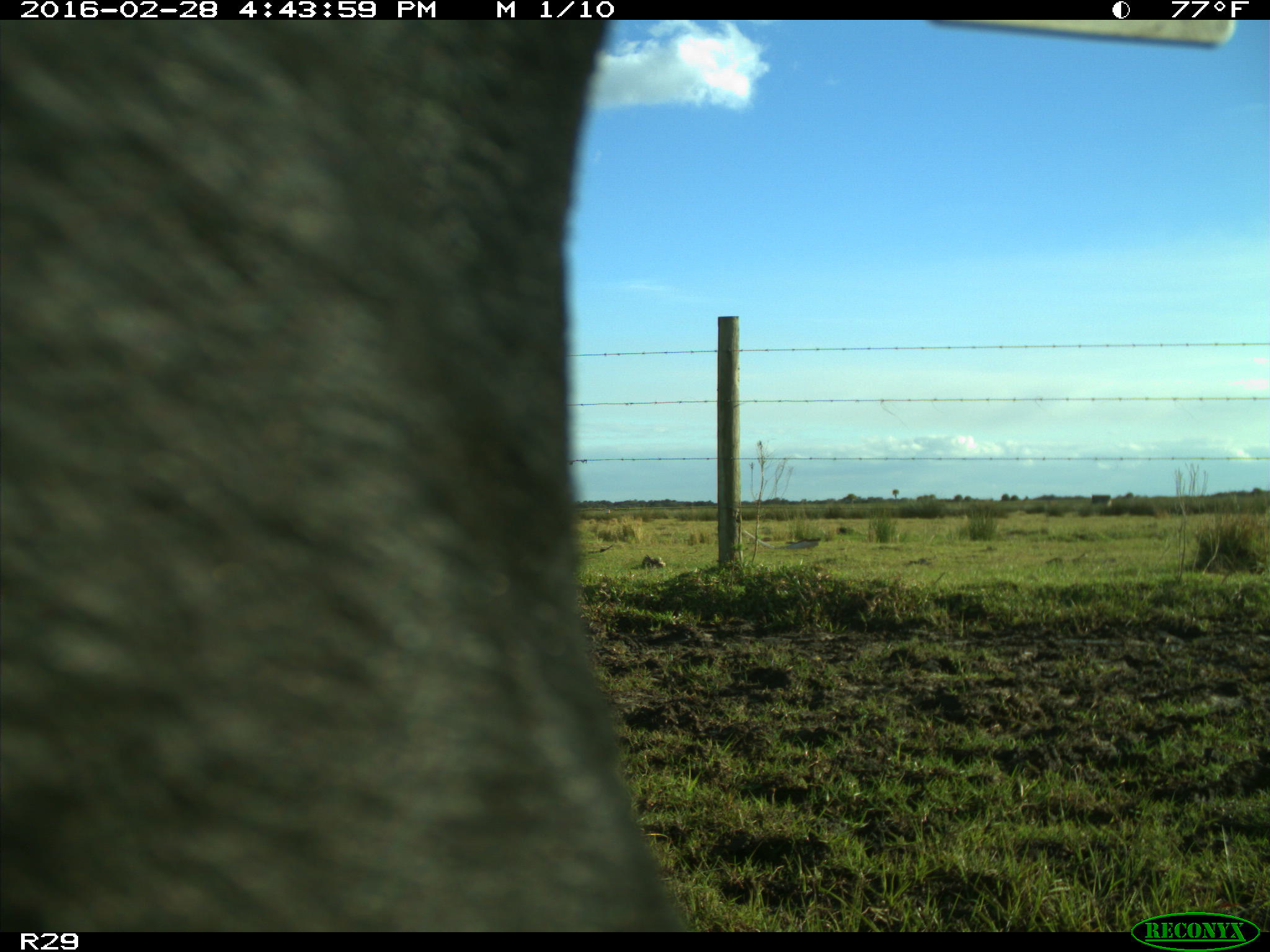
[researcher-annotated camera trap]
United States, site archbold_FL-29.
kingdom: Animalia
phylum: Chordata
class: Mammalia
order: Artiodactyla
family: Bovidae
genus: Bos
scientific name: Bos taurus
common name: domestic cow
Bos taurus (domestic cow).